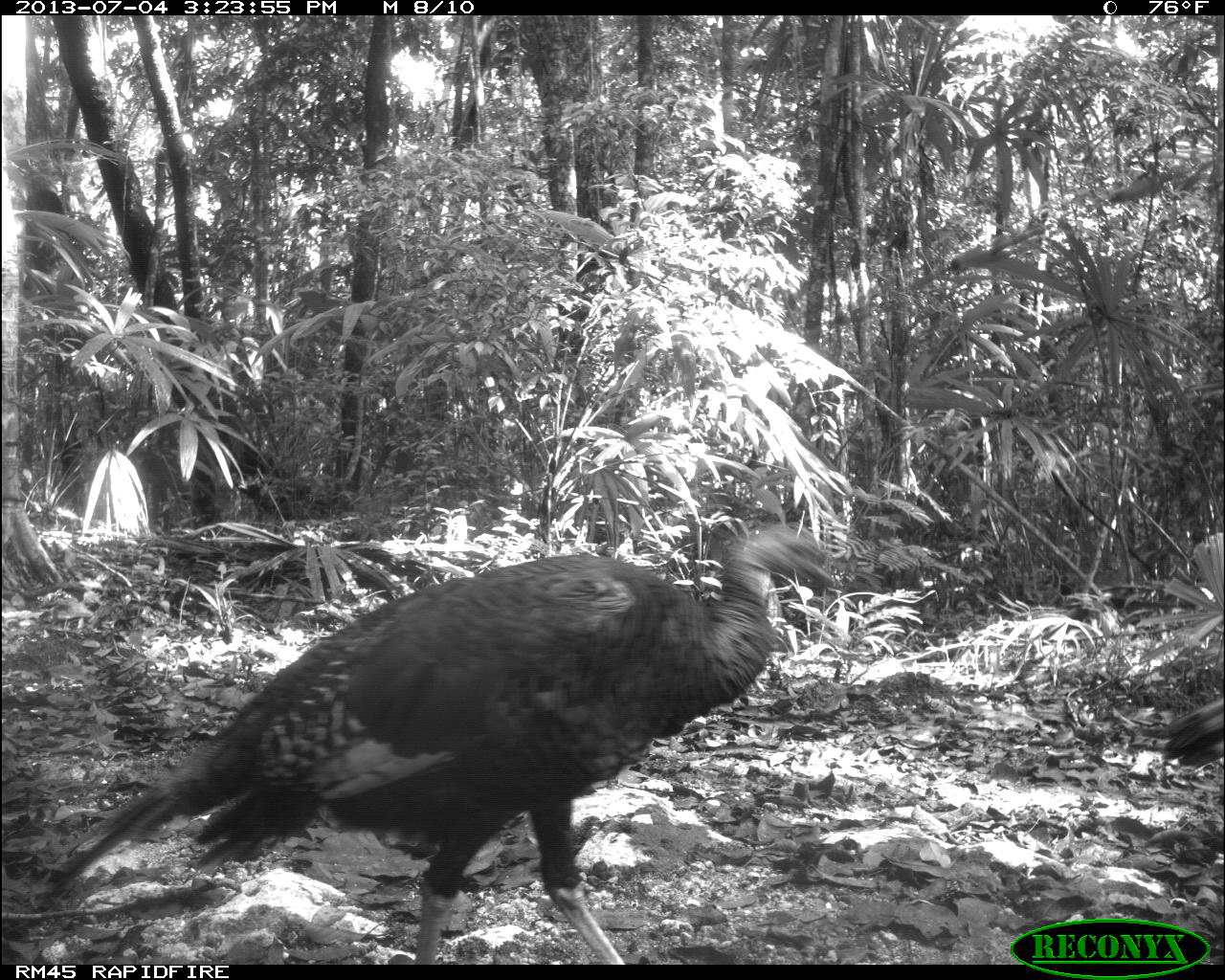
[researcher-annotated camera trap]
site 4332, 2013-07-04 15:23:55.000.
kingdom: Animalia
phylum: Chordata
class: Aves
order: Galliformes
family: Phasianidae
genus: Meleagris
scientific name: Meleagris ocellata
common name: ocellated turkey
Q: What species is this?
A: Meleagris ocellata (ocellated turkey).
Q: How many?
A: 2.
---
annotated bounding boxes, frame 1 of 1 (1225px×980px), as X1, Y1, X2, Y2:
meleagris ocellata: 48, 529, 831, 962